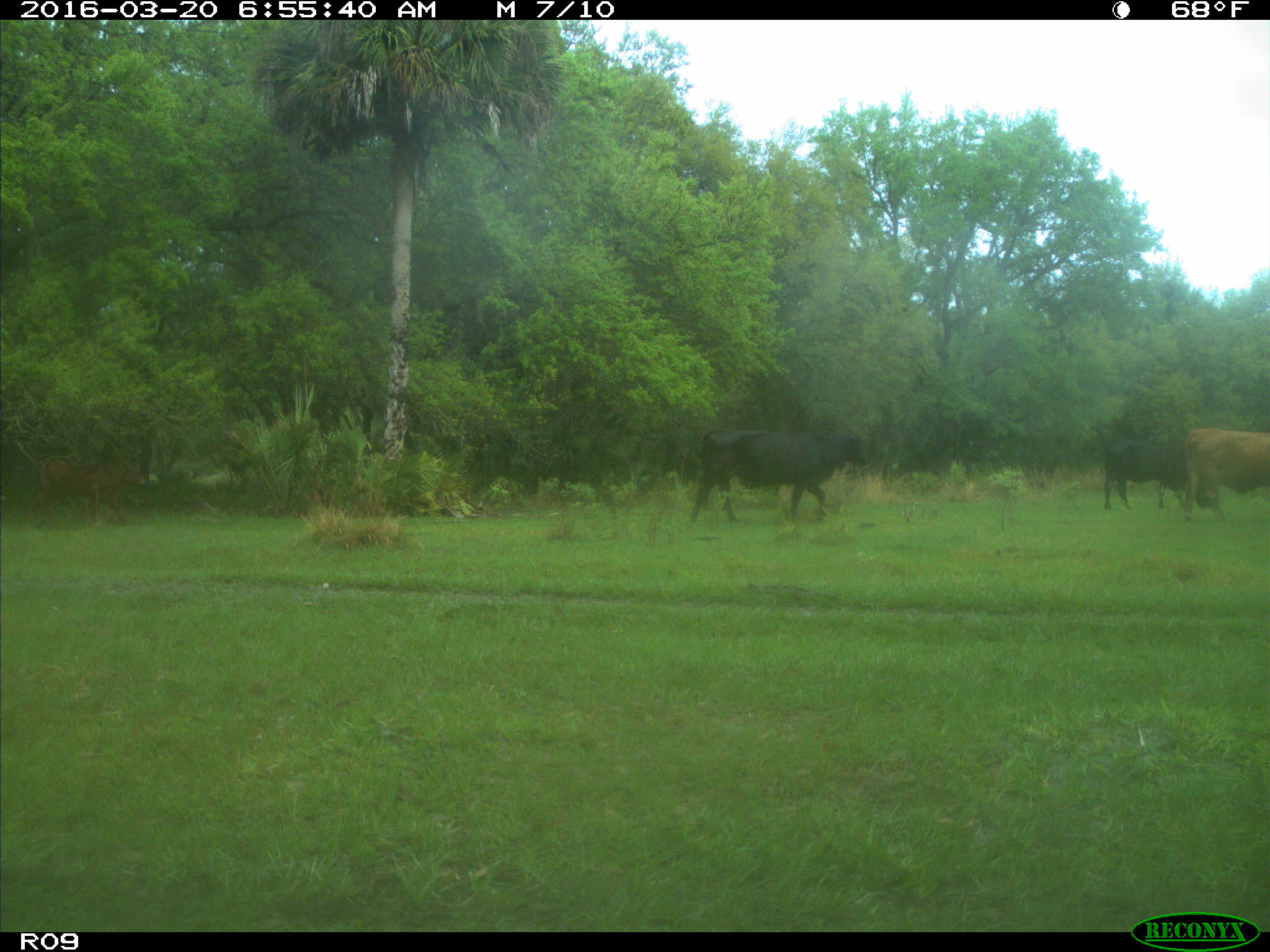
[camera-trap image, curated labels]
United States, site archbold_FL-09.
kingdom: Animalia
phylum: Chordata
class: Mammalia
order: Artiodactyla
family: Bovidae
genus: Bos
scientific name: Bos taurus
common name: domestic cow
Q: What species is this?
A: Bos taurus (domestic cow).